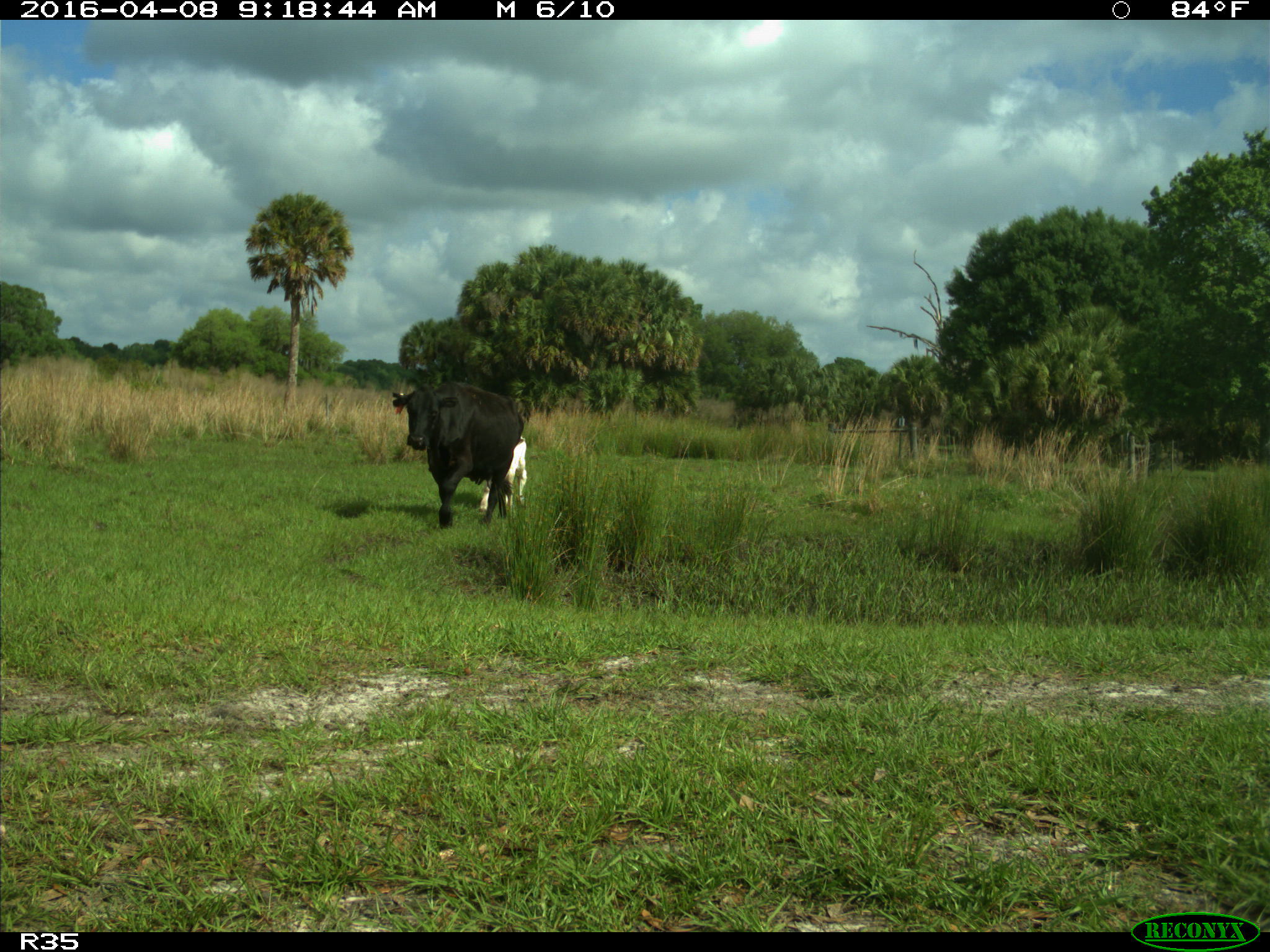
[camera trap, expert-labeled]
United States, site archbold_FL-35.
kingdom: Animalia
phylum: Chordata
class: Mammalia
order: Artiodactyla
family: Bovidae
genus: Bos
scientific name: Bos taurus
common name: domestic cow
Bos taurus (domestic cow).